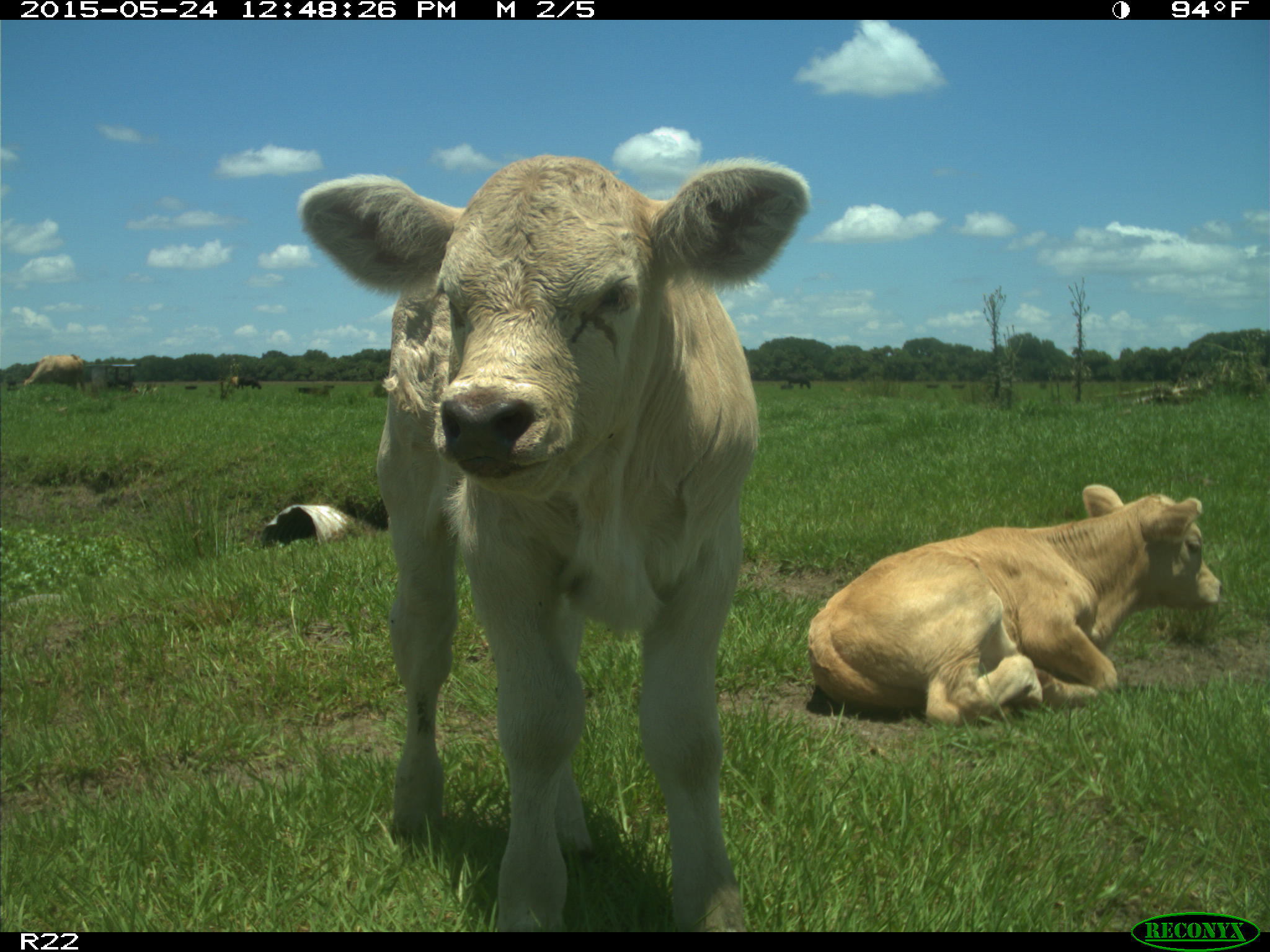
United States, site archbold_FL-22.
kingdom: Animalia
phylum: Chordata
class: Mammalia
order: Artiodactyla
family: Bovidae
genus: Bos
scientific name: Bos taurus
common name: domestic cow